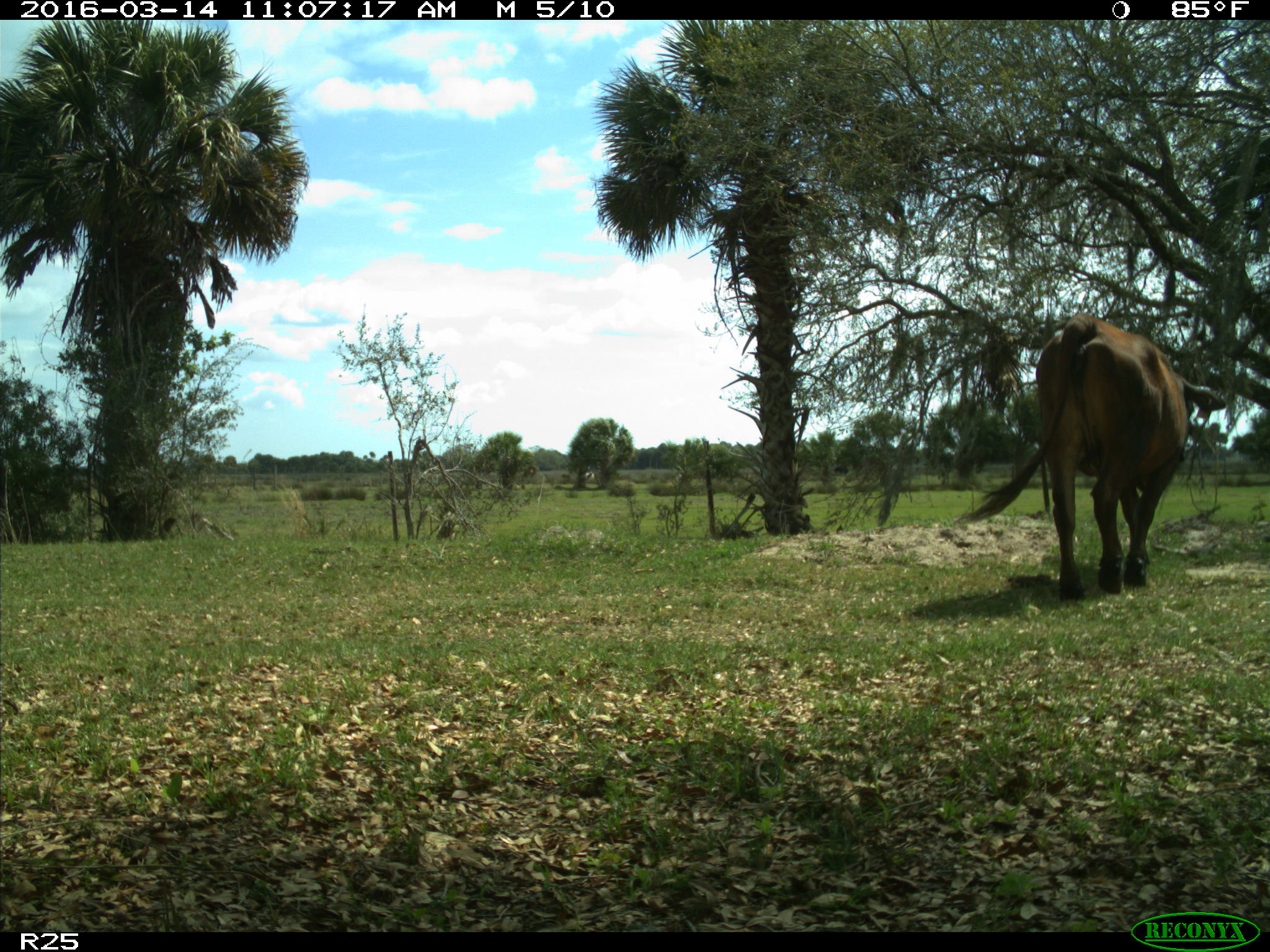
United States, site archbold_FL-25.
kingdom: Animalia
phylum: Chordata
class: Mammalia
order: Artiodactyla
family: Bovidae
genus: Bos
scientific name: Bos taurus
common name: domestic cow